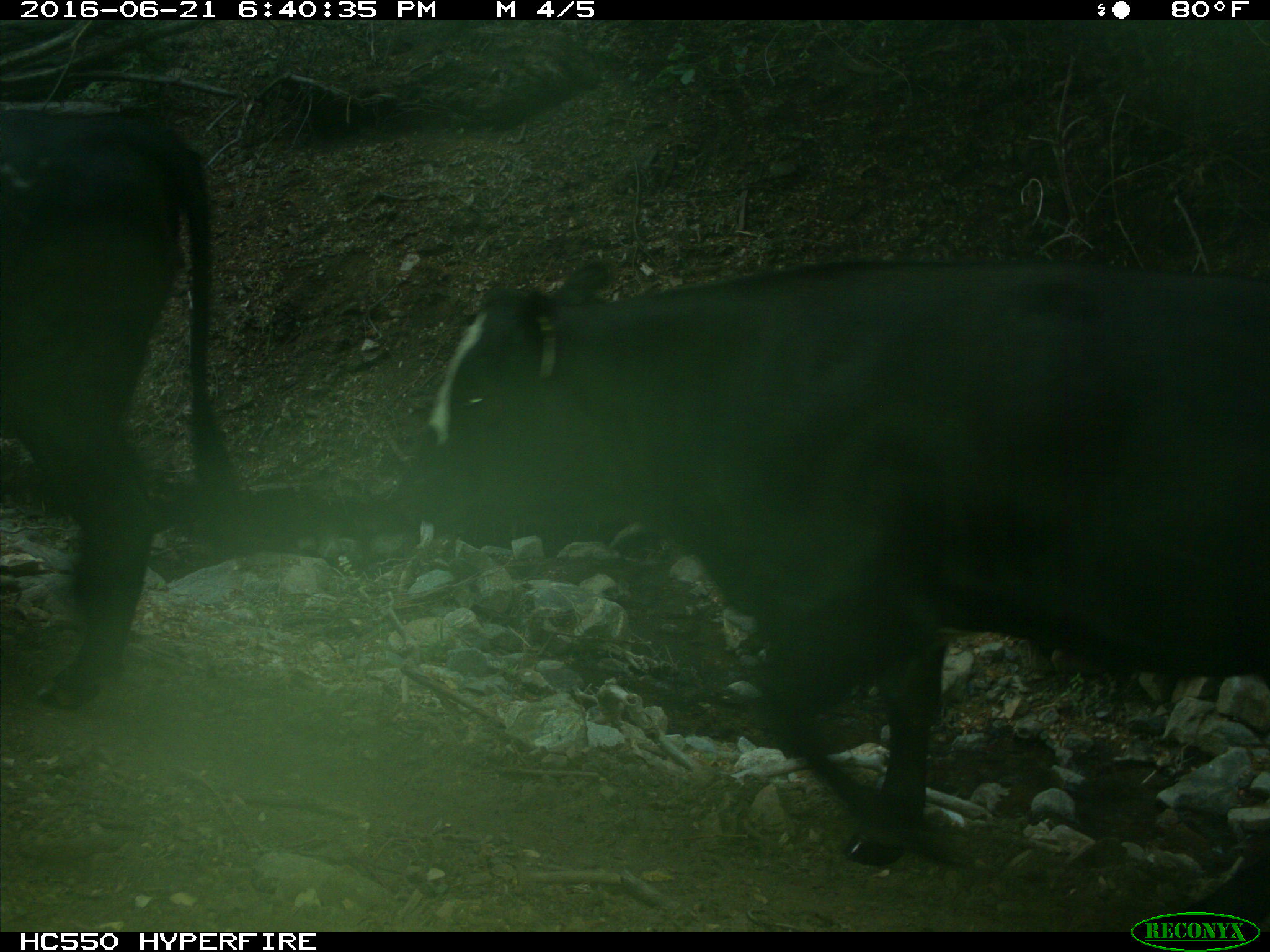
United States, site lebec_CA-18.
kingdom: Animalia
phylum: Chordata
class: Mammalia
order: Artiodactyla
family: Bovidae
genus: Bos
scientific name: Bos taurus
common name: domestic cow